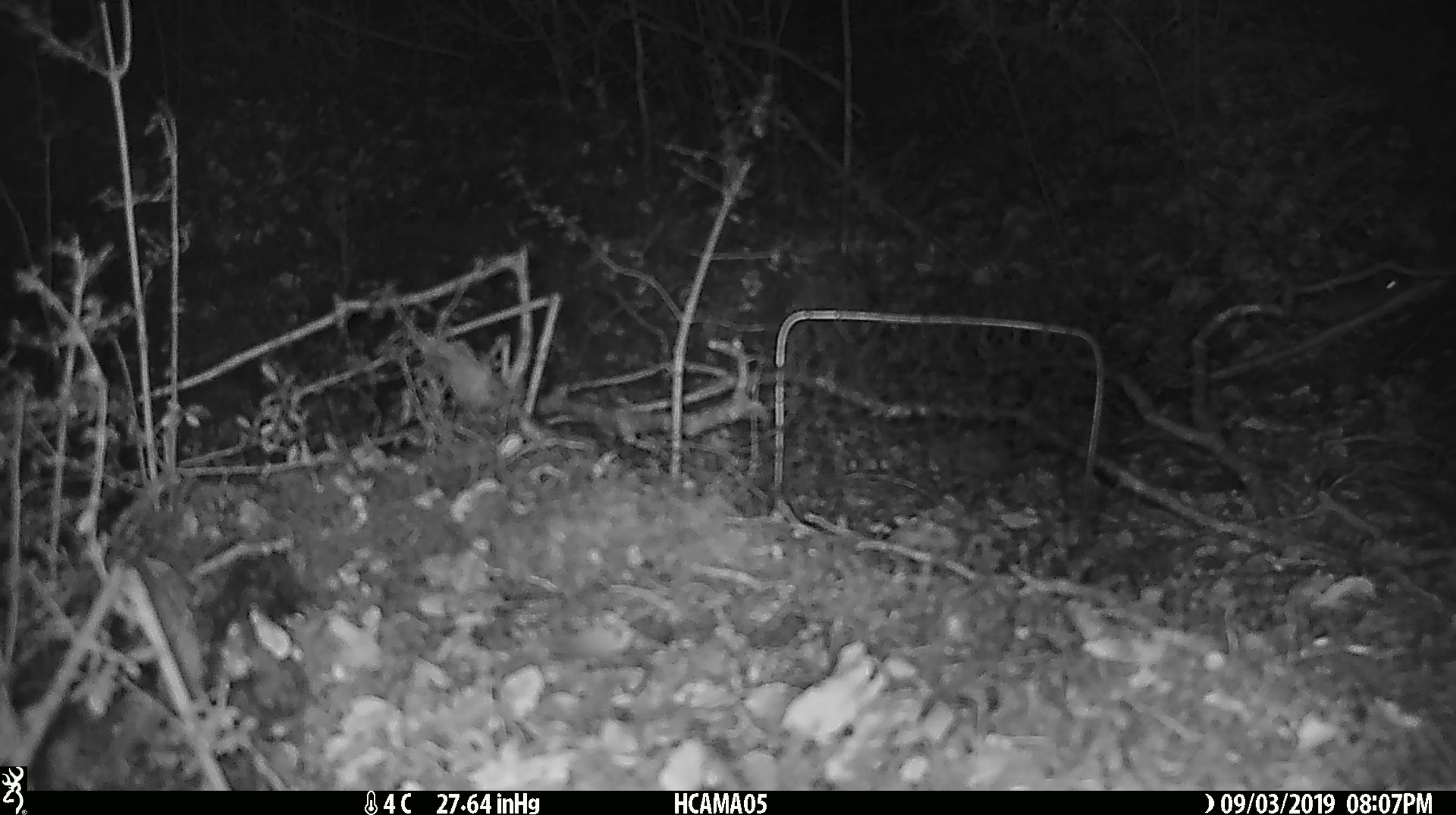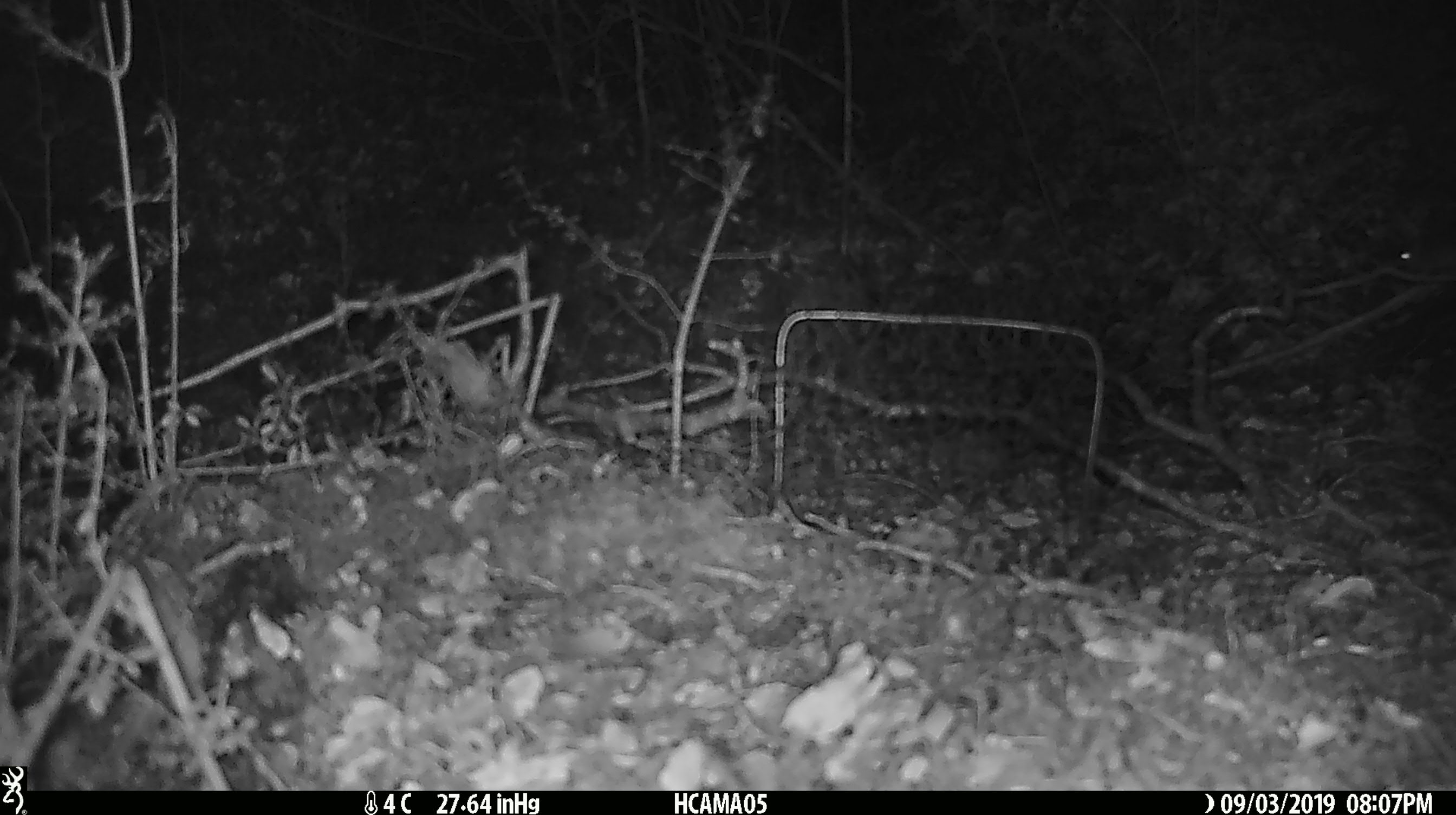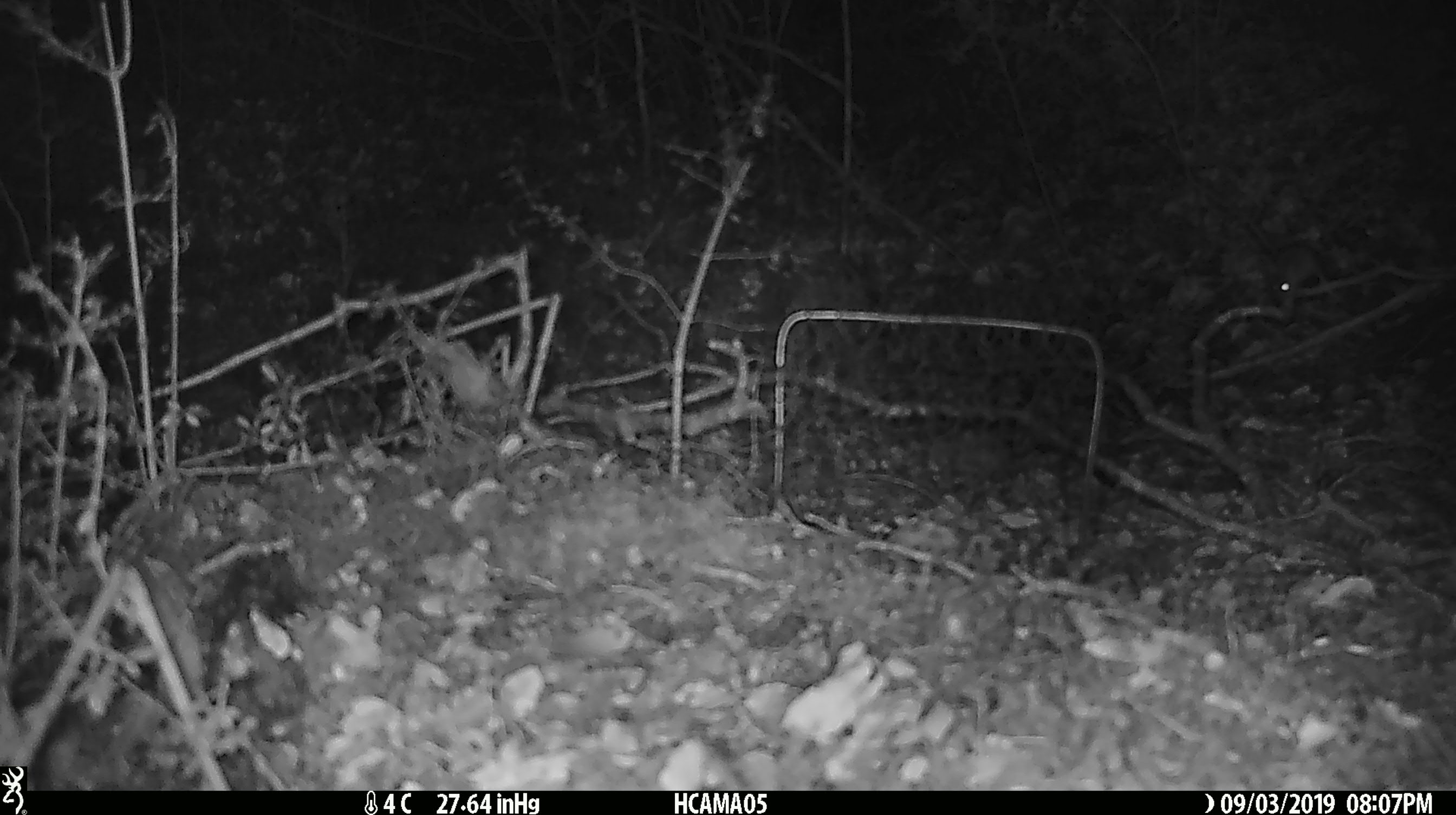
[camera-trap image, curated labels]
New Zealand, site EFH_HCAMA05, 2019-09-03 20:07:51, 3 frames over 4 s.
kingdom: Animalia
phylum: Chordata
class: Mammalia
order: Rodentia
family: Muridae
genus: Mus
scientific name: Mus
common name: mouse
Mouse (Mus).